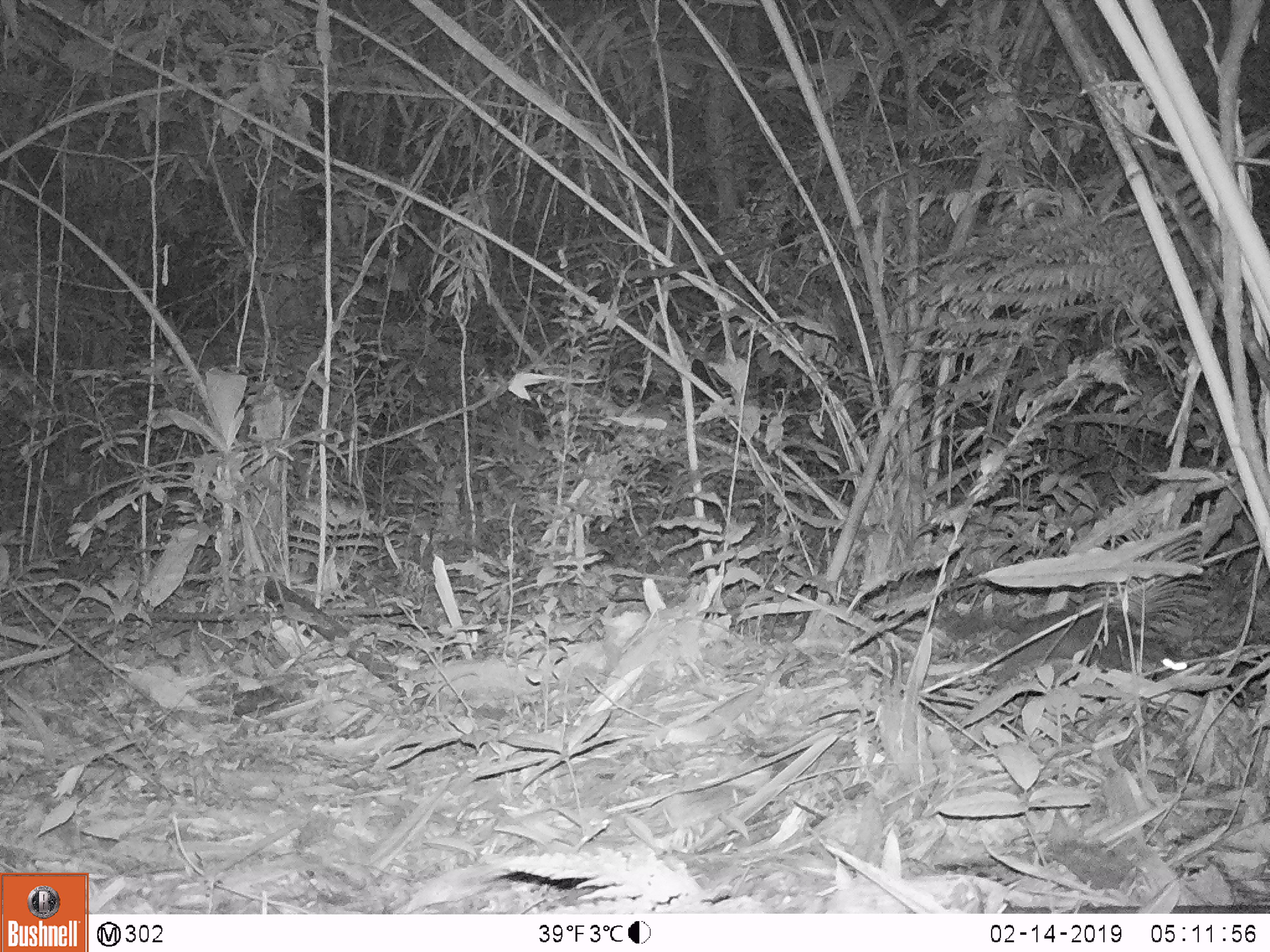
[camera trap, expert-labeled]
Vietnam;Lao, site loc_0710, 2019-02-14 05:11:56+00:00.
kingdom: Animalia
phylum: Chordata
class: Mammalia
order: Carnivora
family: Mustelidae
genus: Melogale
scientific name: Melogale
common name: ferret badger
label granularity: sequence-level